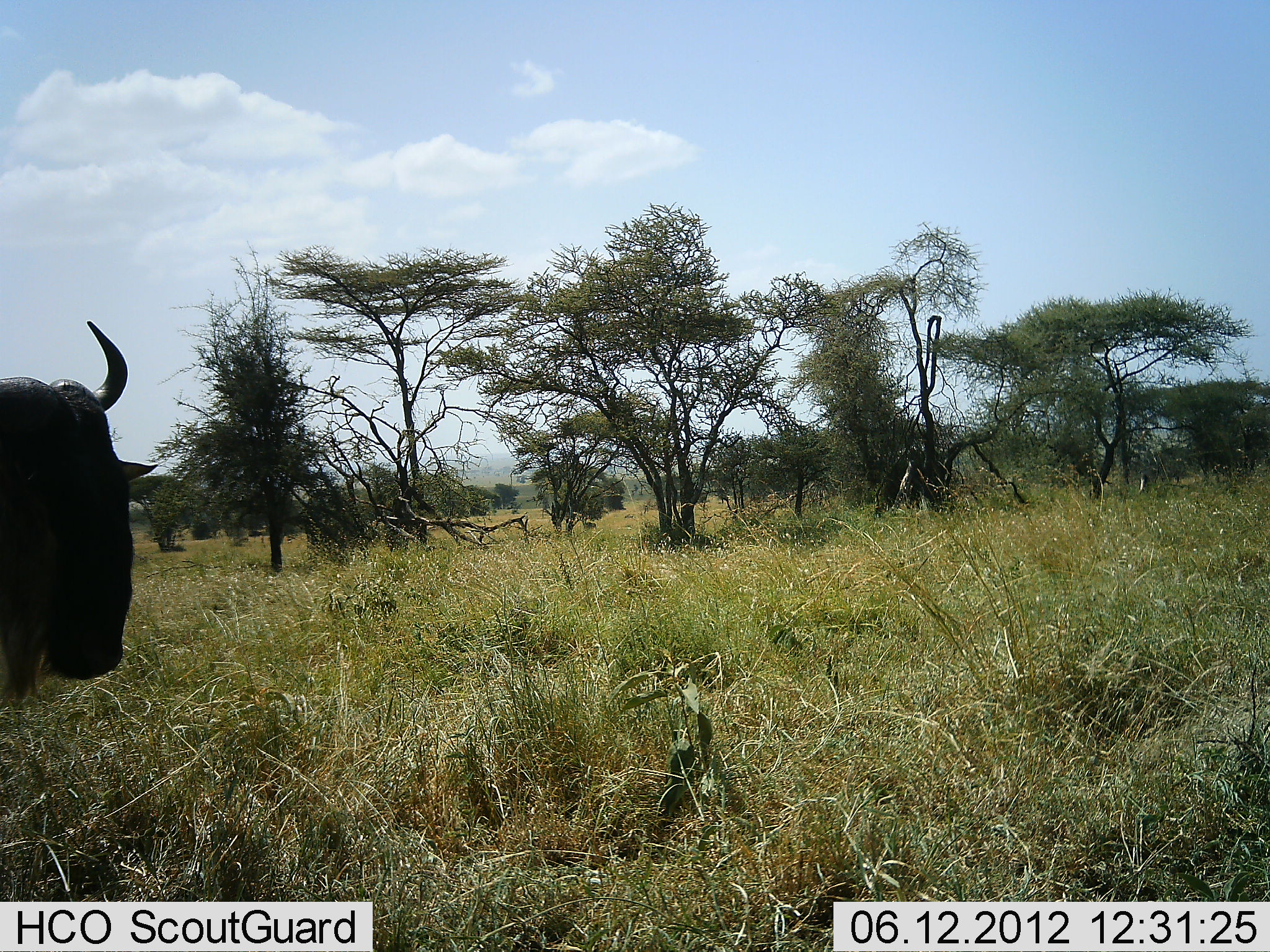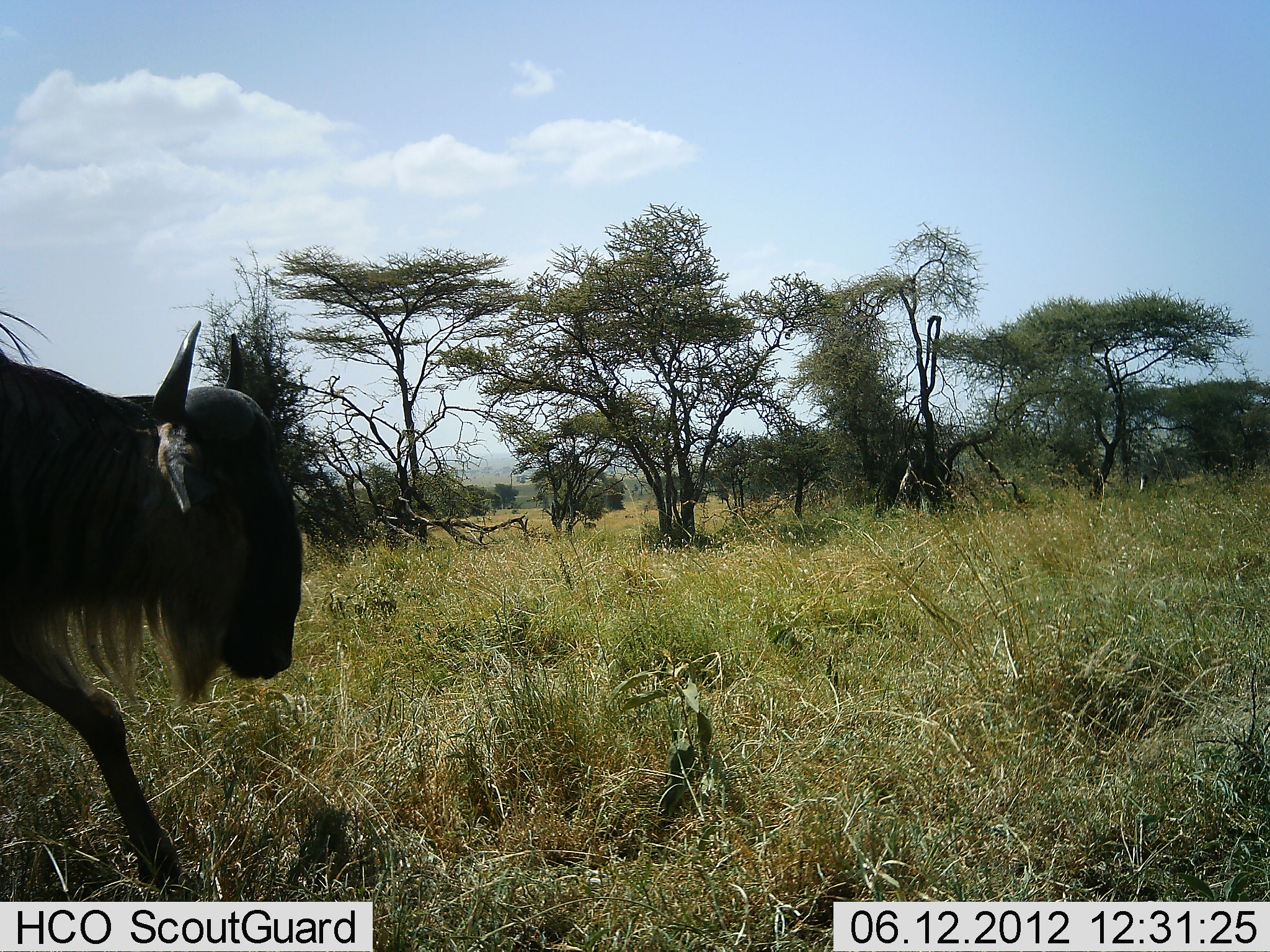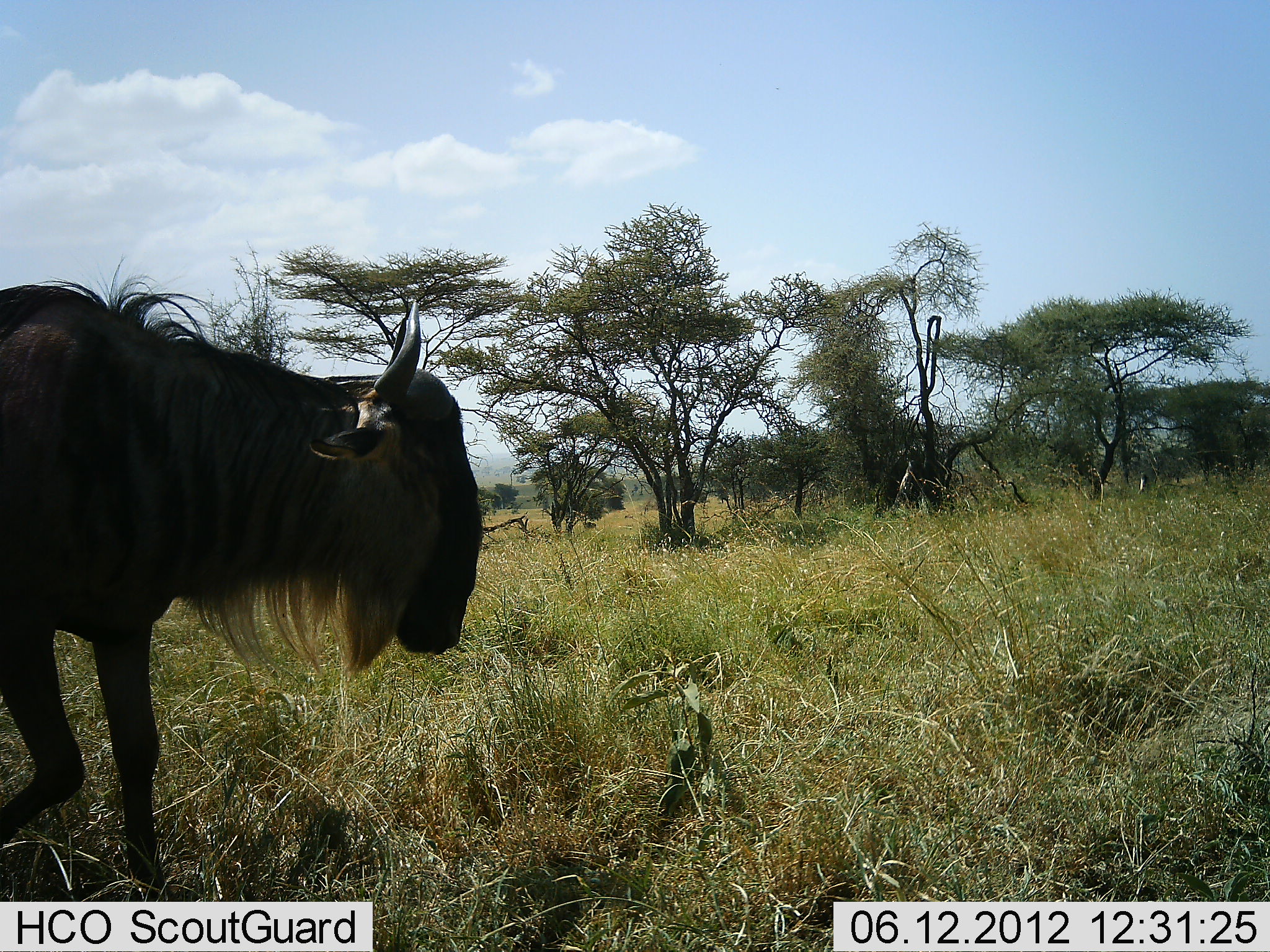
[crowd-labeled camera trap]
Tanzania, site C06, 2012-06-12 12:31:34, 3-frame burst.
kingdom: Animalia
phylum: Chordata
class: Mammalia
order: Artiodactyla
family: Bovidae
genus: Connochaetes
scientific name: Connochaetes taurinus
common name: blue wildebeest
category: wildebeest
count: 1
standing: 0%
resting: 0%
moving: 100%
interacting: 0%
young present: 0%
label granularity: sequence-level